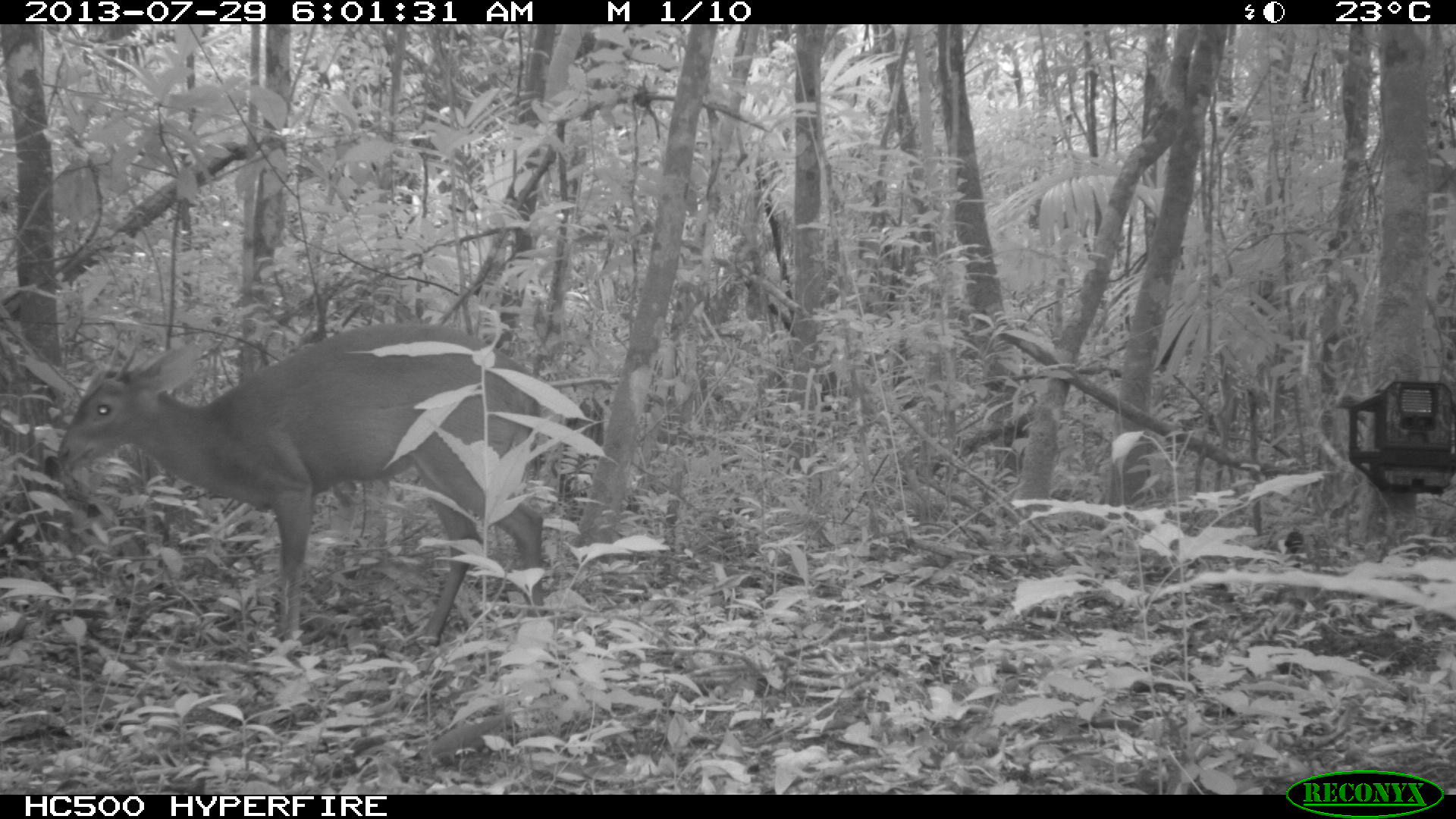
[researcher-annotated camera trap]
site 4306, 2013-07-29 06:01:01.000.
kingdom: Animalia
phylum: Chordata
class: Mammalia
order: Artiodactyla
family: Cervidae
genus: Mazama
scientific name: Mazama temama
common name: central american red brocket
Mazama temama (central american red brocket), count 1, sex male.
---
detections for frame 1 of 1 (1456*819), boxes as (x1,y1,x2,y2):
mazama temama: (57,322,544,644)